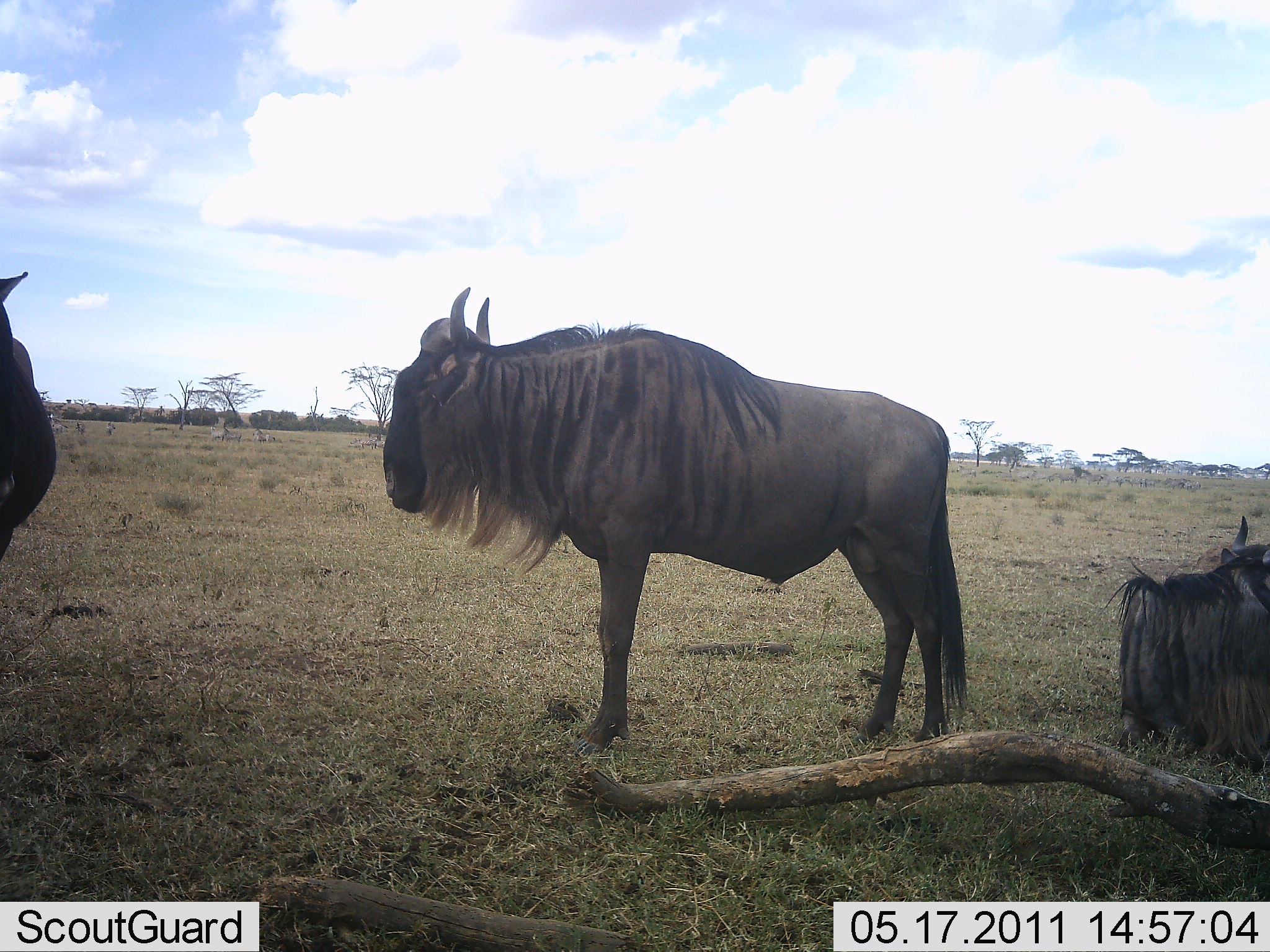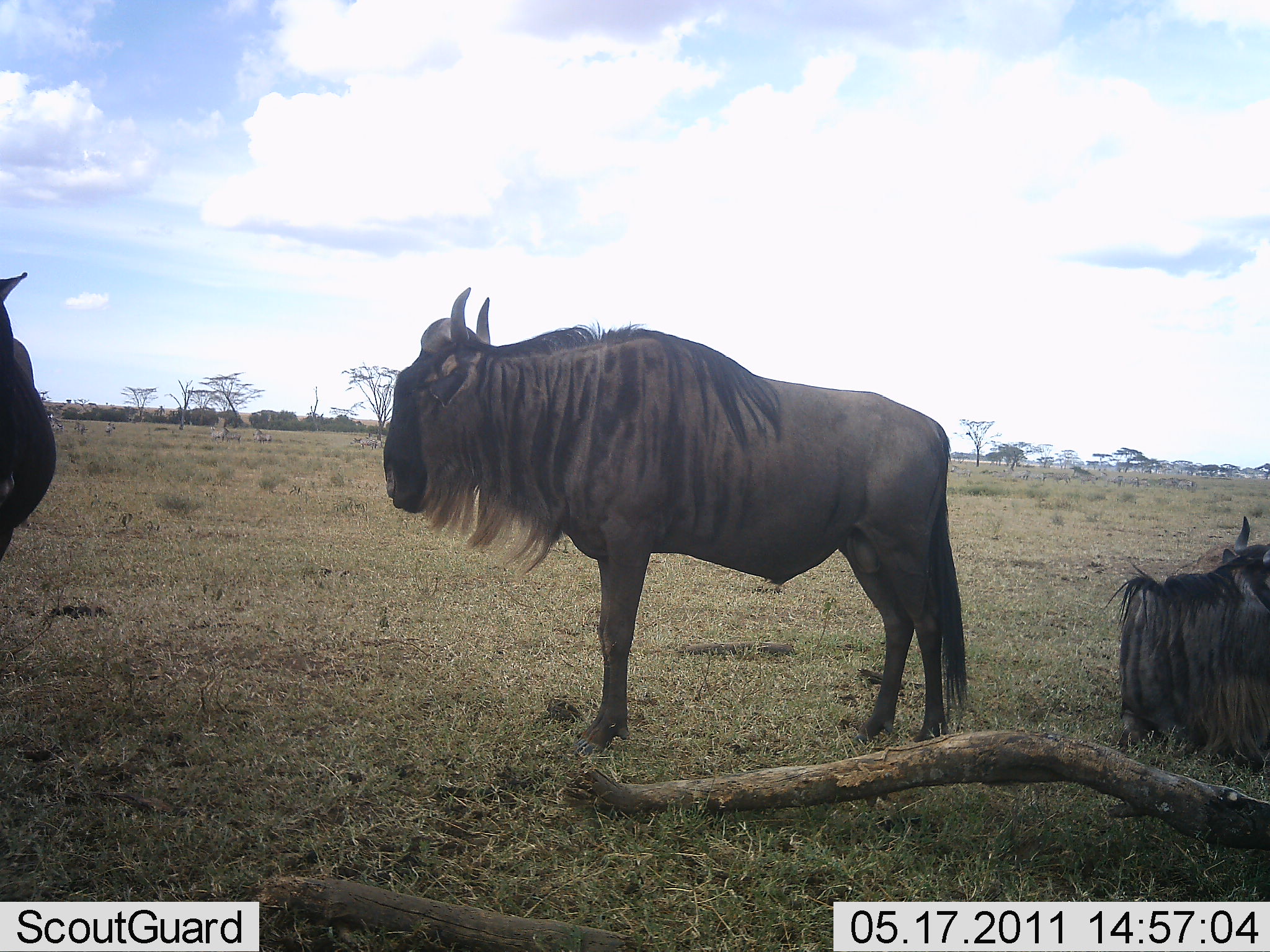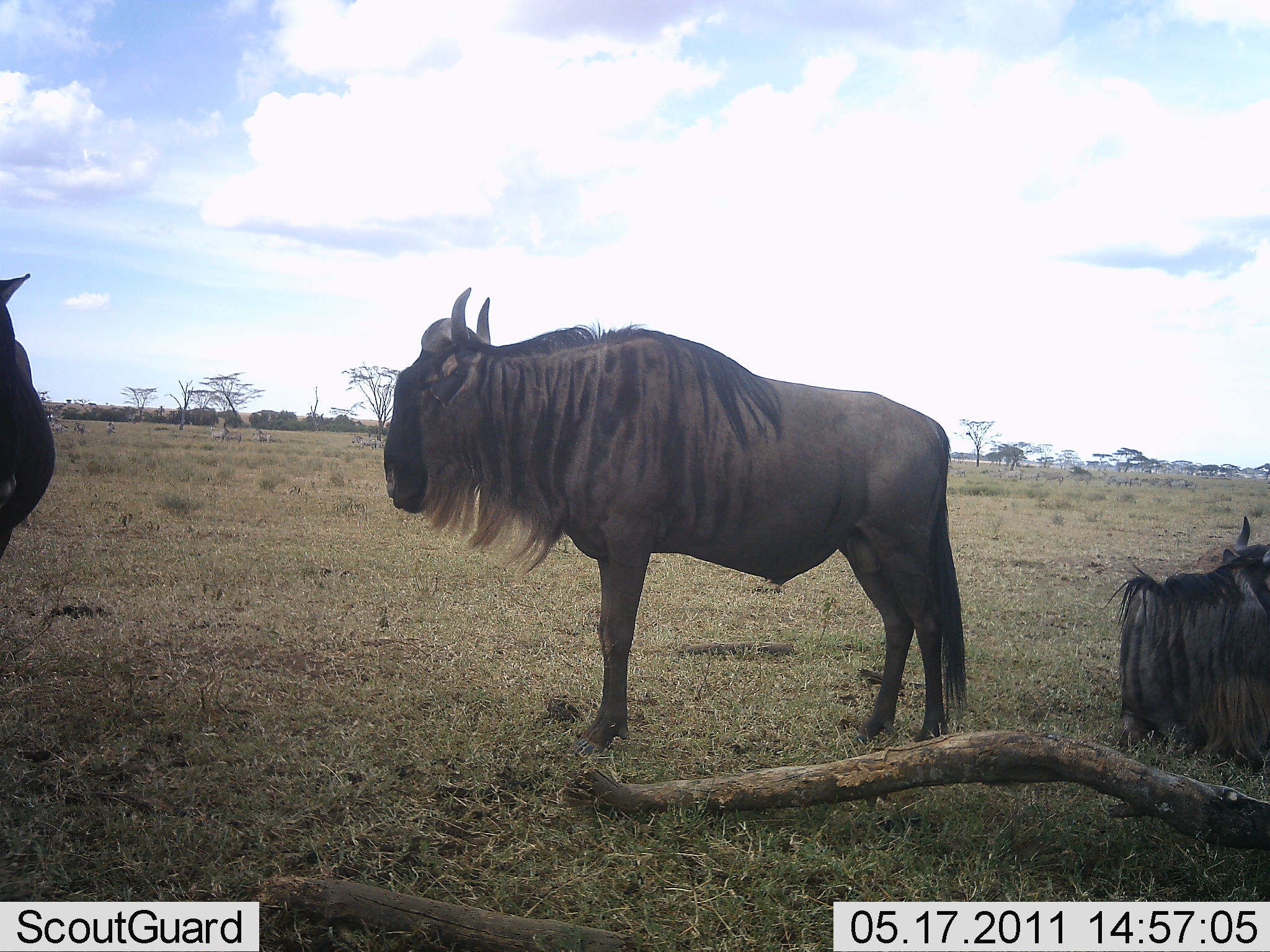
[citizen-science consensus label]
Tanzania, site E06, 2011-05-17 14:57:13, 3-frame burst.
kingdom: Animalia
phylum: Chordata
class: Mammalia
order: Artiodactyla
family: Bovidae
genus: Connochaetes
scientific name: Connochaetes taurinus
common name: blue wildebeest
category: wildebeest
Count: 3.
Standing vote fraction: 86%.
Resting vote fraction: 100%.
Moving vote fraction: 0%.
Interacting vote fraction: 0%.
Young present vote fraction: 0%.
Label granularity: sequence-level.